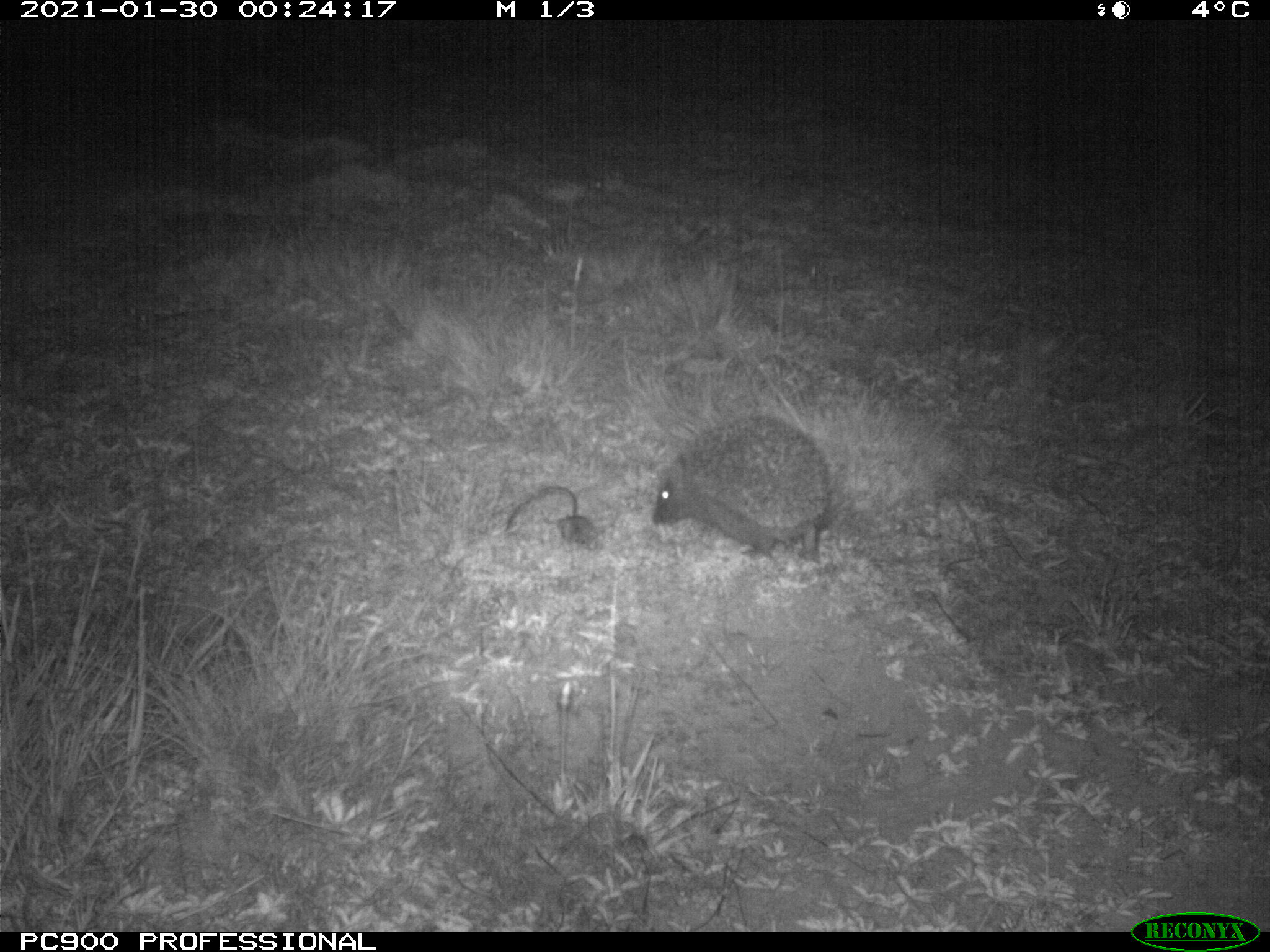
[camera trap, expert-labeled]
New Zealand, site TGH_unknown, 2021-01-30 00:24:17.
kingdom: Animalia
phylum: Chordata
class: Mammalia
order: Eulipotyphla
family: Erinaceidae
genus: Erinaceus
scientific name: Erinaceus europaeus europaeus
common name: european hedgehog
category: hedgehog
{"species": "hedgehog (european hedgehog) (Erinaceus europaeus europaeus)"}